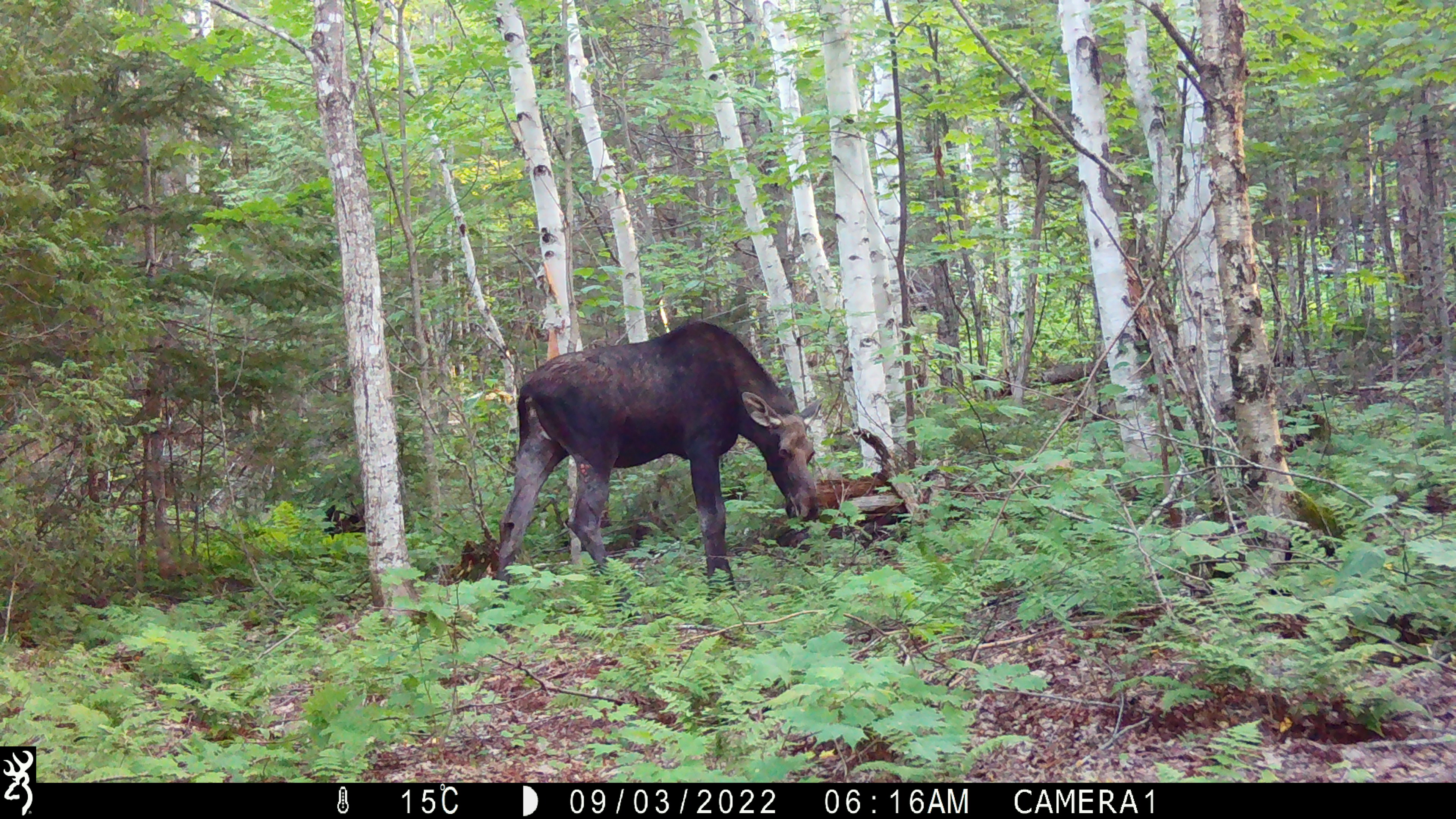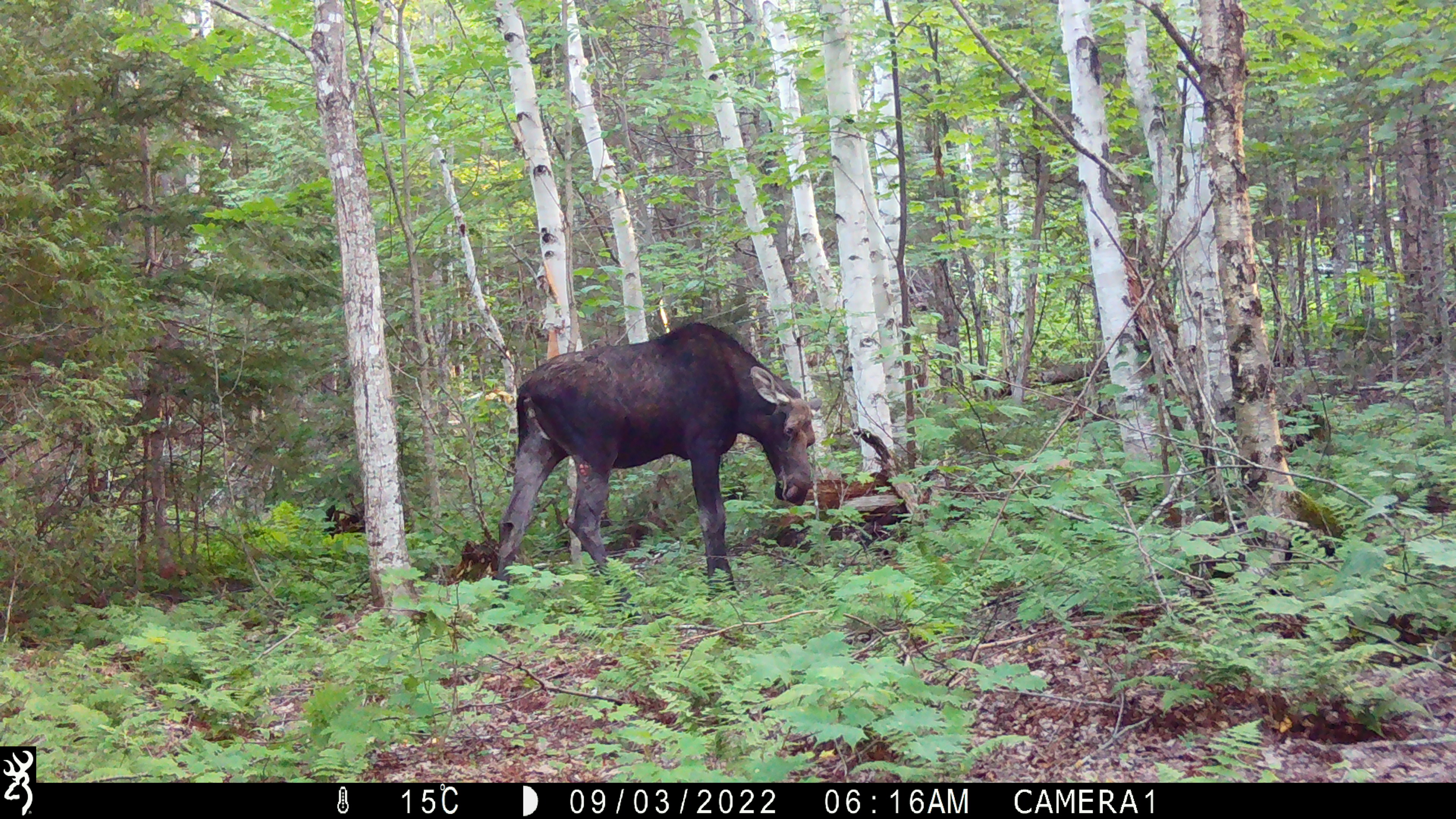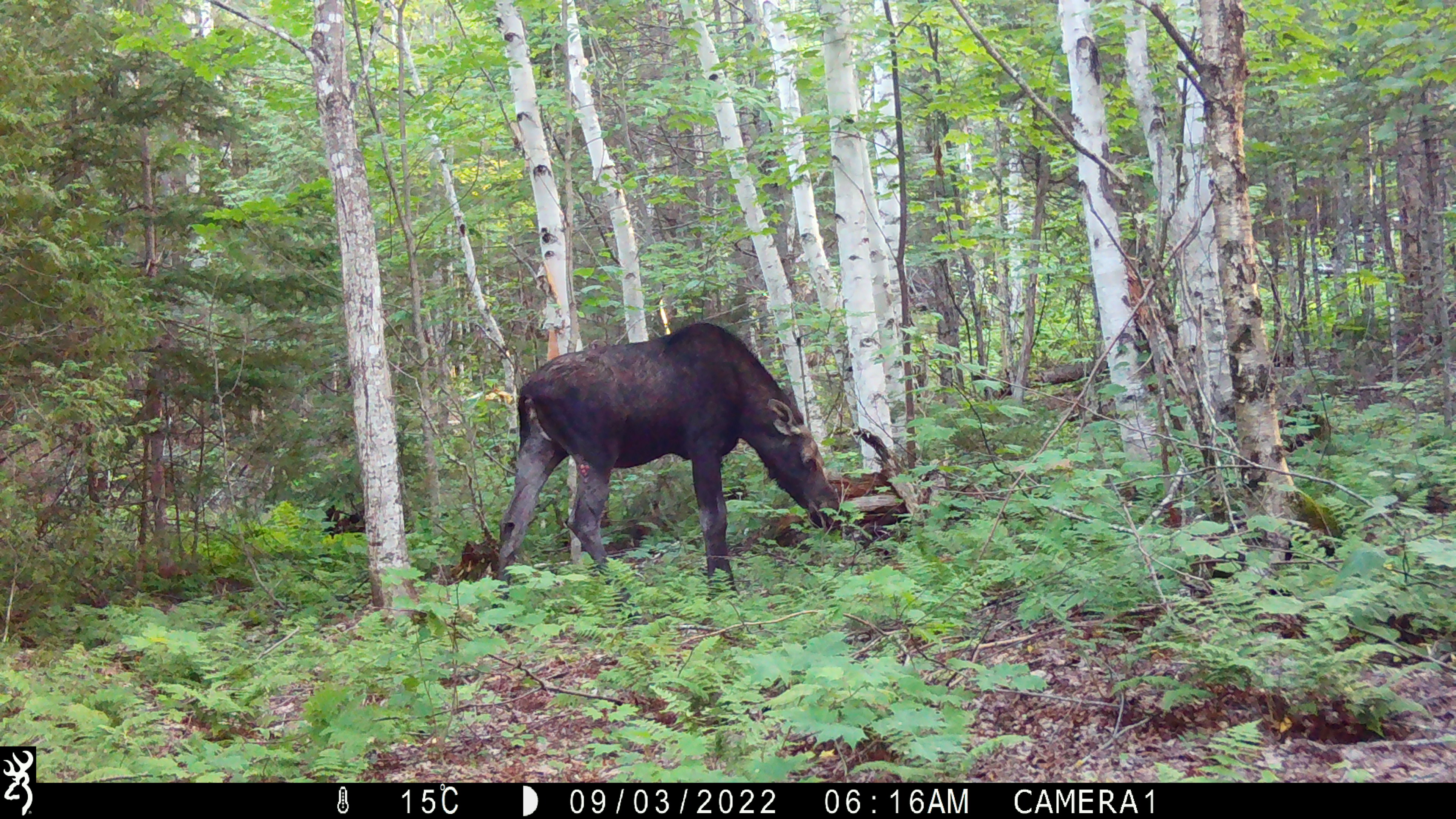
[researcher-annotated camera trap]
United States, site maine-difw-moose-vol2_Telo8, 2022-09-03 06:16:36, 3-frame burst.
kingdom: Animalia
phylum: Chordata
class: Mammalia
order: Artiodactyla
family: Cervidae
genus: Alces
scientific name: Alces alces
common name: moose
Moose (Alces alces).